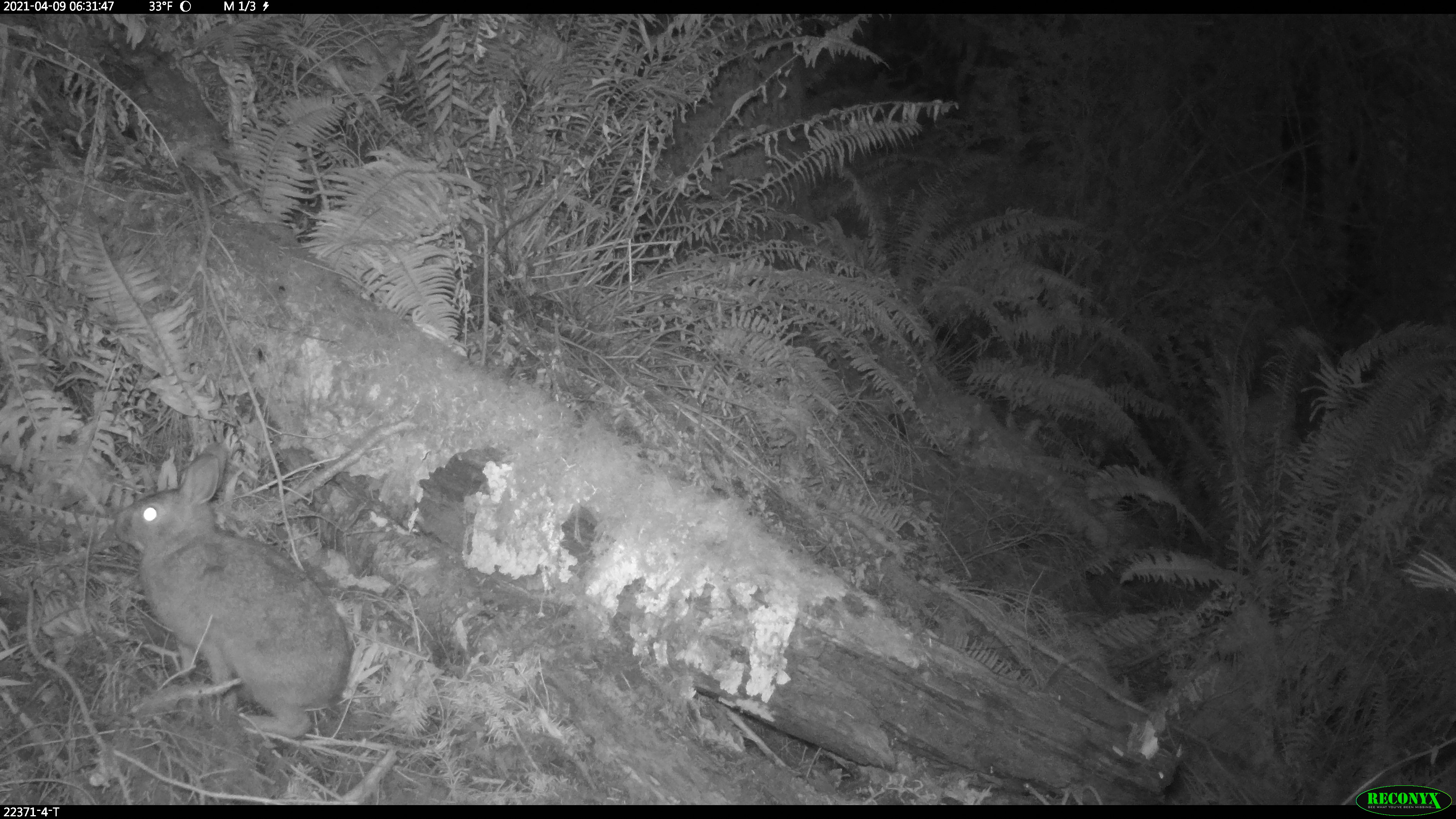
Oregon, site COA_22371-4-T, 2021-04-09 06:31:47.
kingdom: Animalia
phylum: Chordata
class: Mammalia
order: Lagomorpha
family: Leporidae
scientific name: Leporidae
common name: hares and rabbits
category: leporidae family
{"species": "leporidae family (hares and rabbits) (Leporidae)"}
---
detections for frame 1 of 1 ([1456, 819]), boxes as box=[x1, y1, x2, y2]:
leporidae family: box=[102, 432, 359, 760]